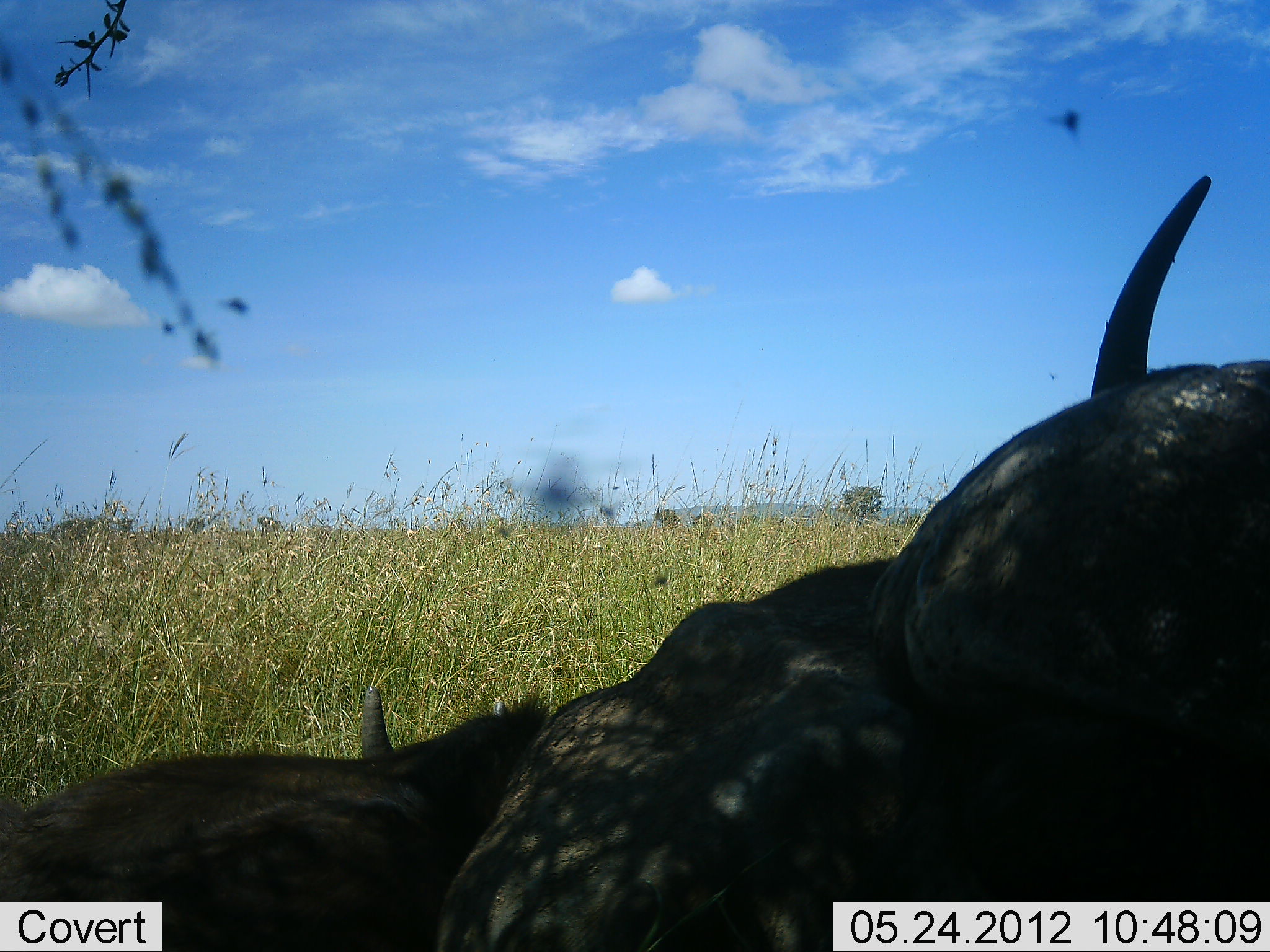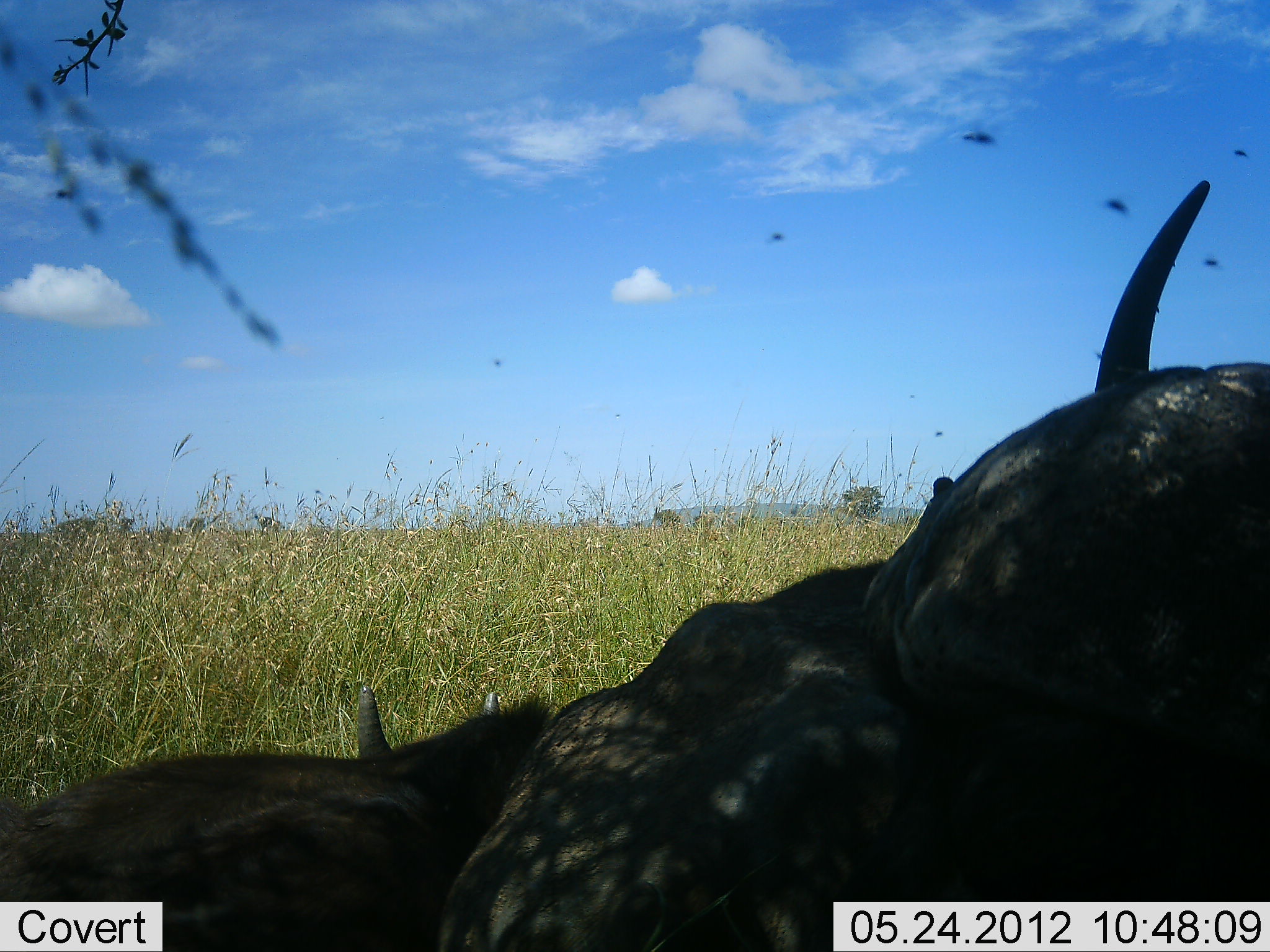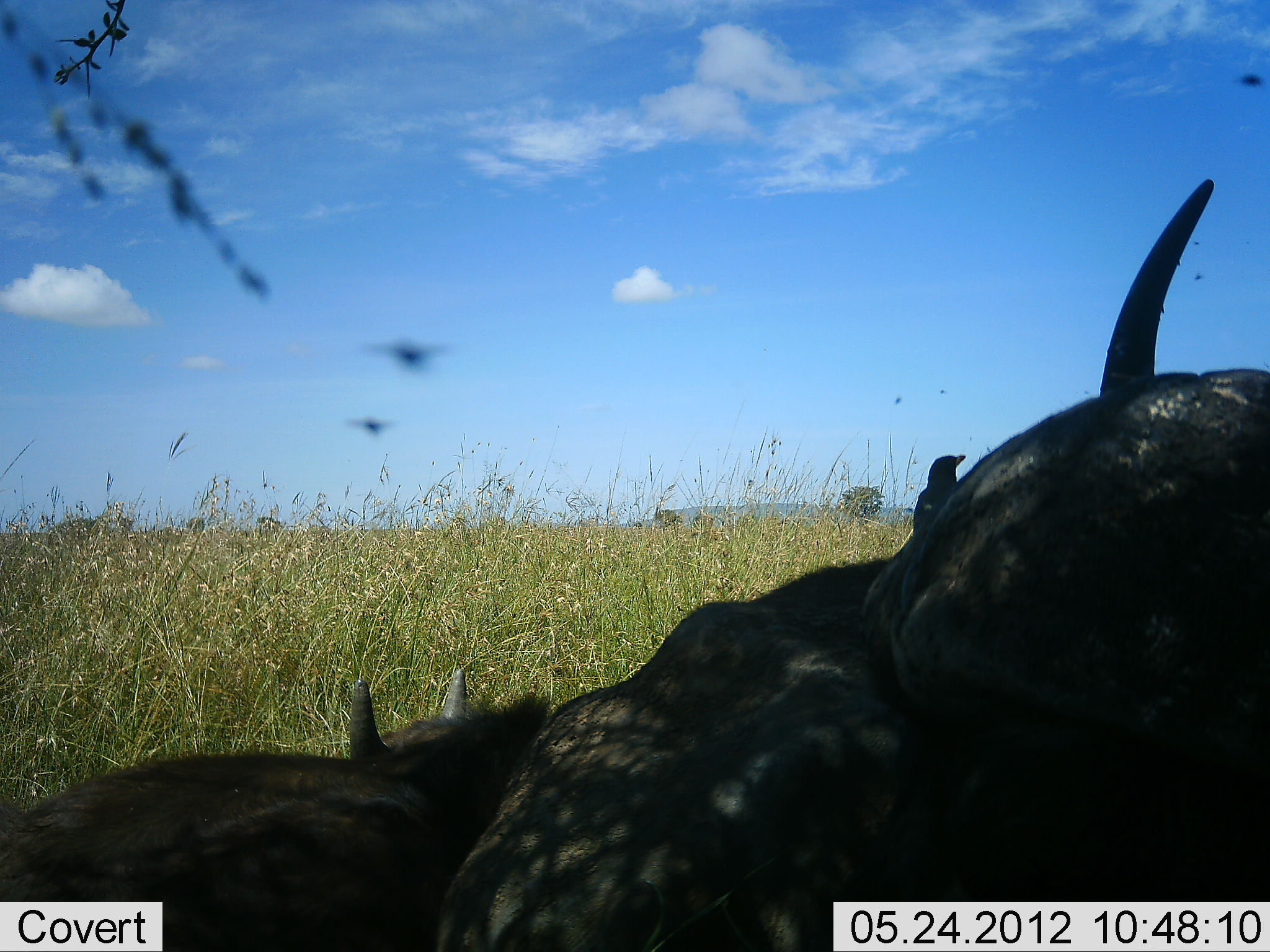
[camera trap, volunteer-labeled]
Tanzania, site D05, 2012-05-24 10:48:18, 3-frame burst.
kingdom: Animalia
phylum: Chordata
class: Mammalia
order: Artiodactyla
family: Bovidae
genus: Connochaetes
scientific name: Connochaetes taurinus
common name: blue wildebeest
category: wildebeest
Wildebeest (blue wildebeest) (Connochaetes taurinus), count 3. Behavior (volunteer vote fractions): standing 0%, resting 100%, moving 0%, interacting 0%. Young present (vote fraction): 17%. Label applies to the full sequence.